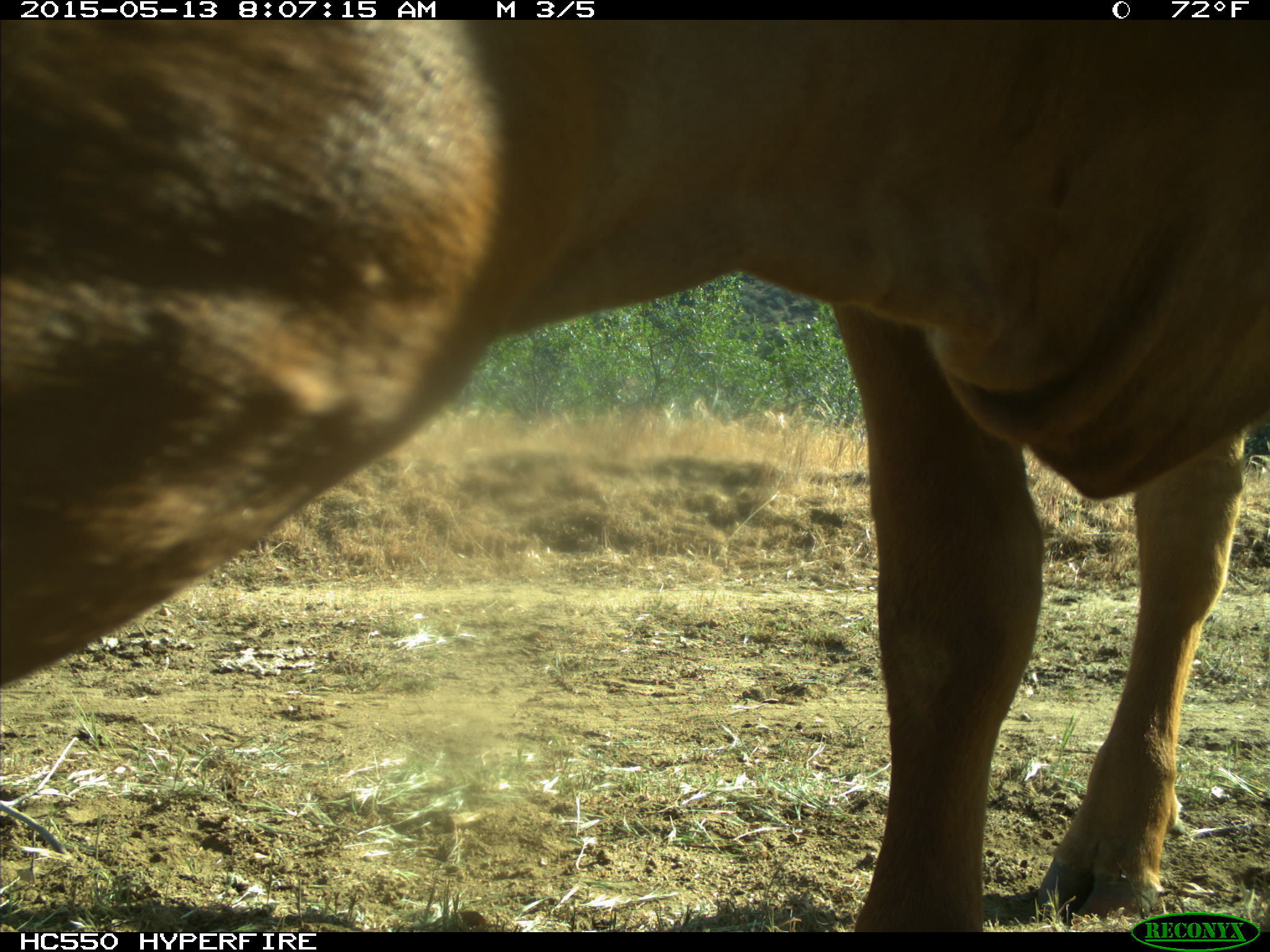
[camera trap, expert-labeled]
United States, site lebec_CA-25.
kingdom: Animalia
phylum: Chordata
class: Mammalia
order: Artiodactyla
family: Bovidae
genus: Bos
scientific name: Bos taurus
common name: domestic cow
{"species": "Bos taurus (domestic cow)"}